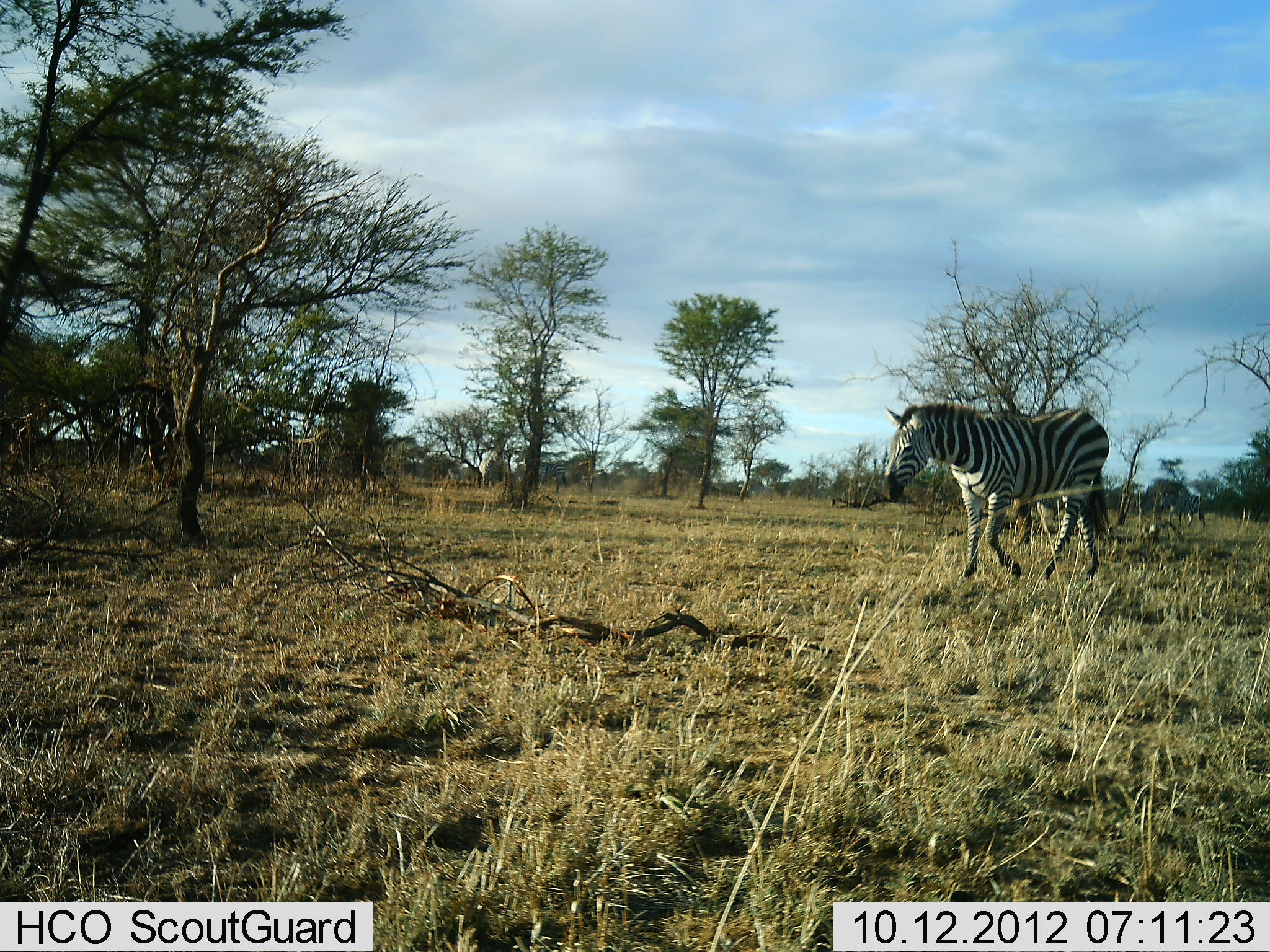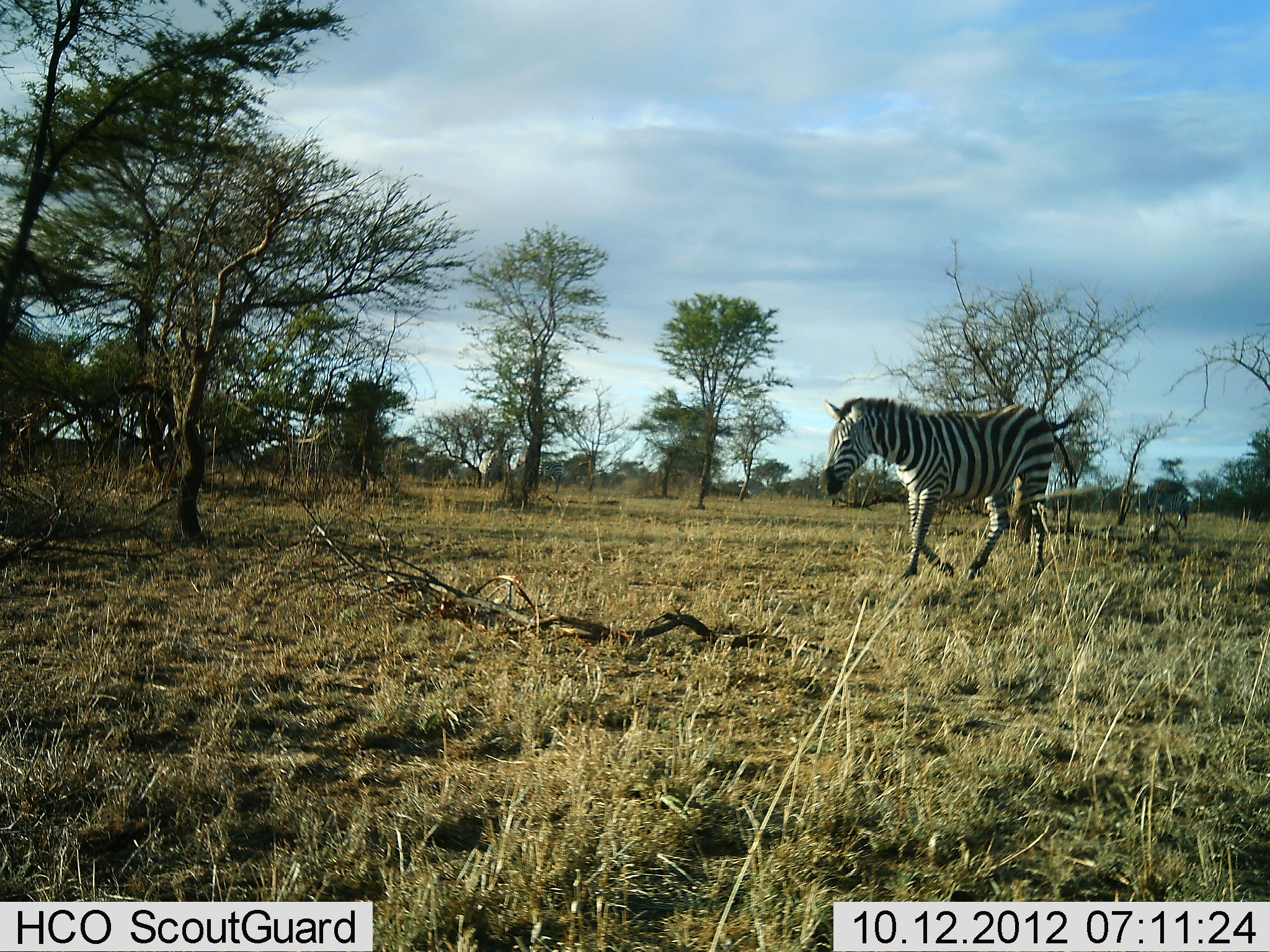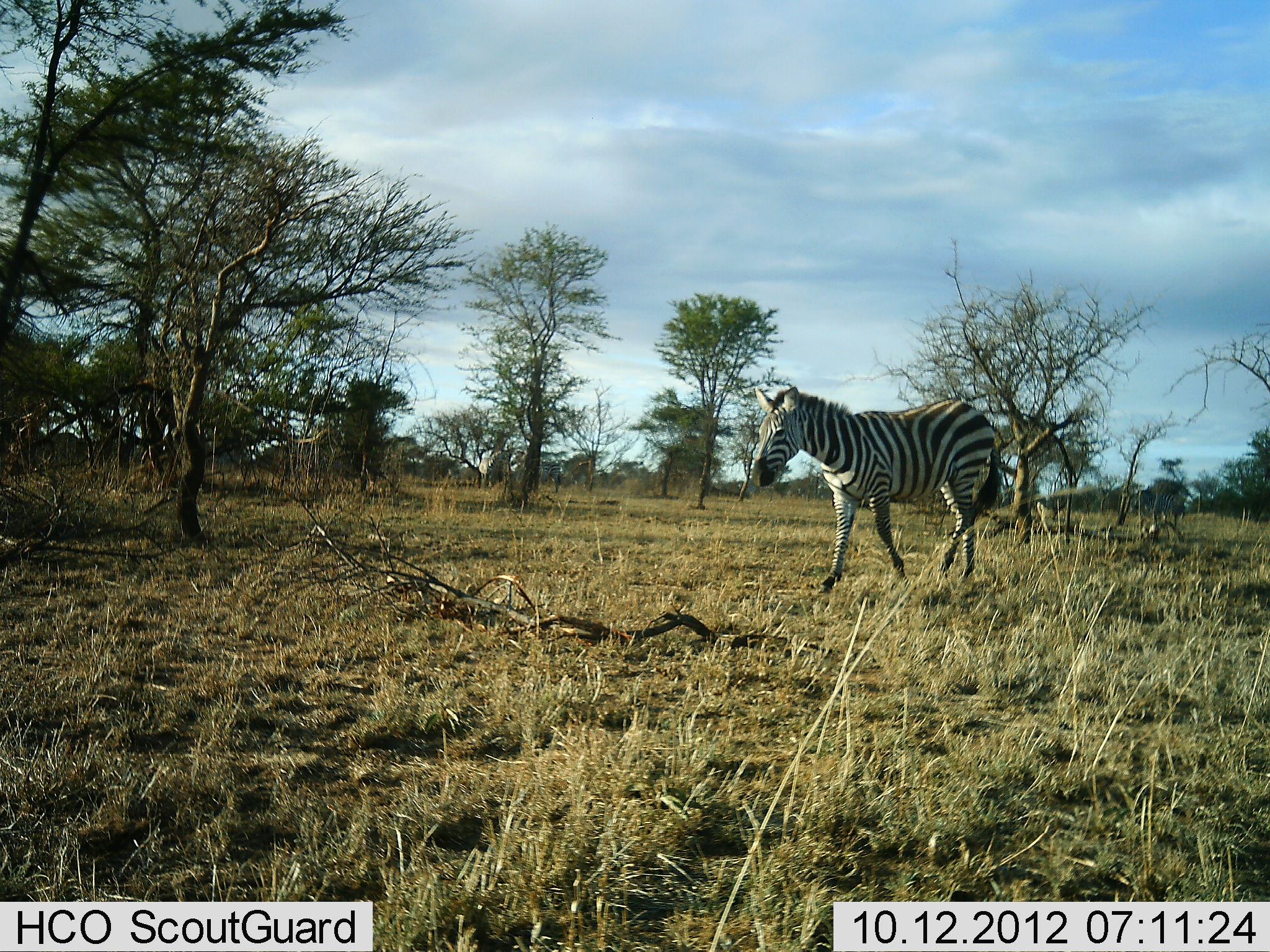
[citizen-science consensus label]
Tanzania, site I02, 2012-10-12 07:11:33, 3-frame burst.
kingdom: Animalia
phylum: Chordata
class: Mammalia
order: Perissodactyla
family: Equidae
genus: Equus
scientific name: Equus quagga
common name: plains zebra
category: zebra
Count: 6.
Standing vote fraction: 10%.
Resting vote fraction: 0%.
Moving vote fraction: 100%.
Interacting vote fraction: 0%.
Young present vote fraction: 0%.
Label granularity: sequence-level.